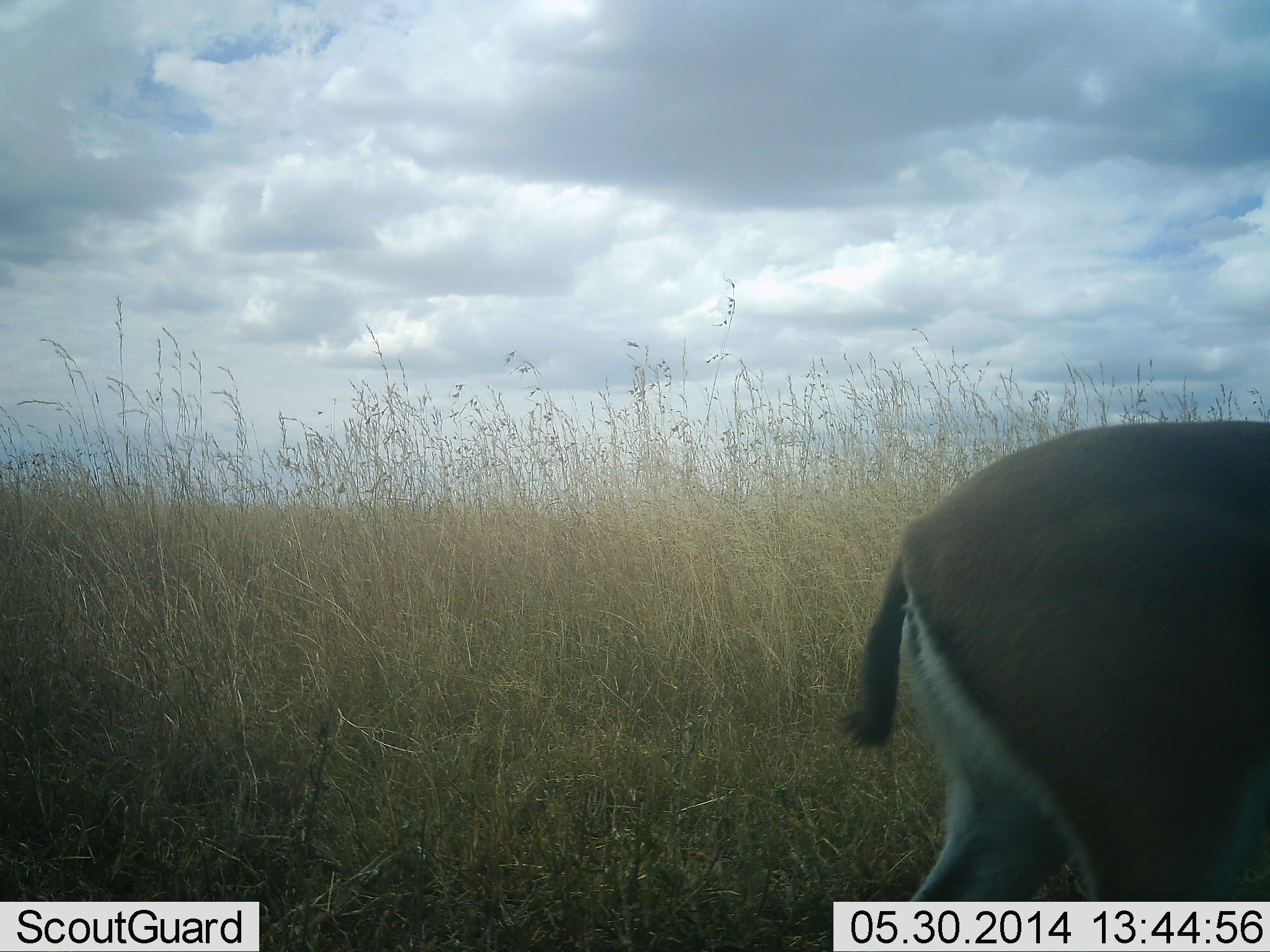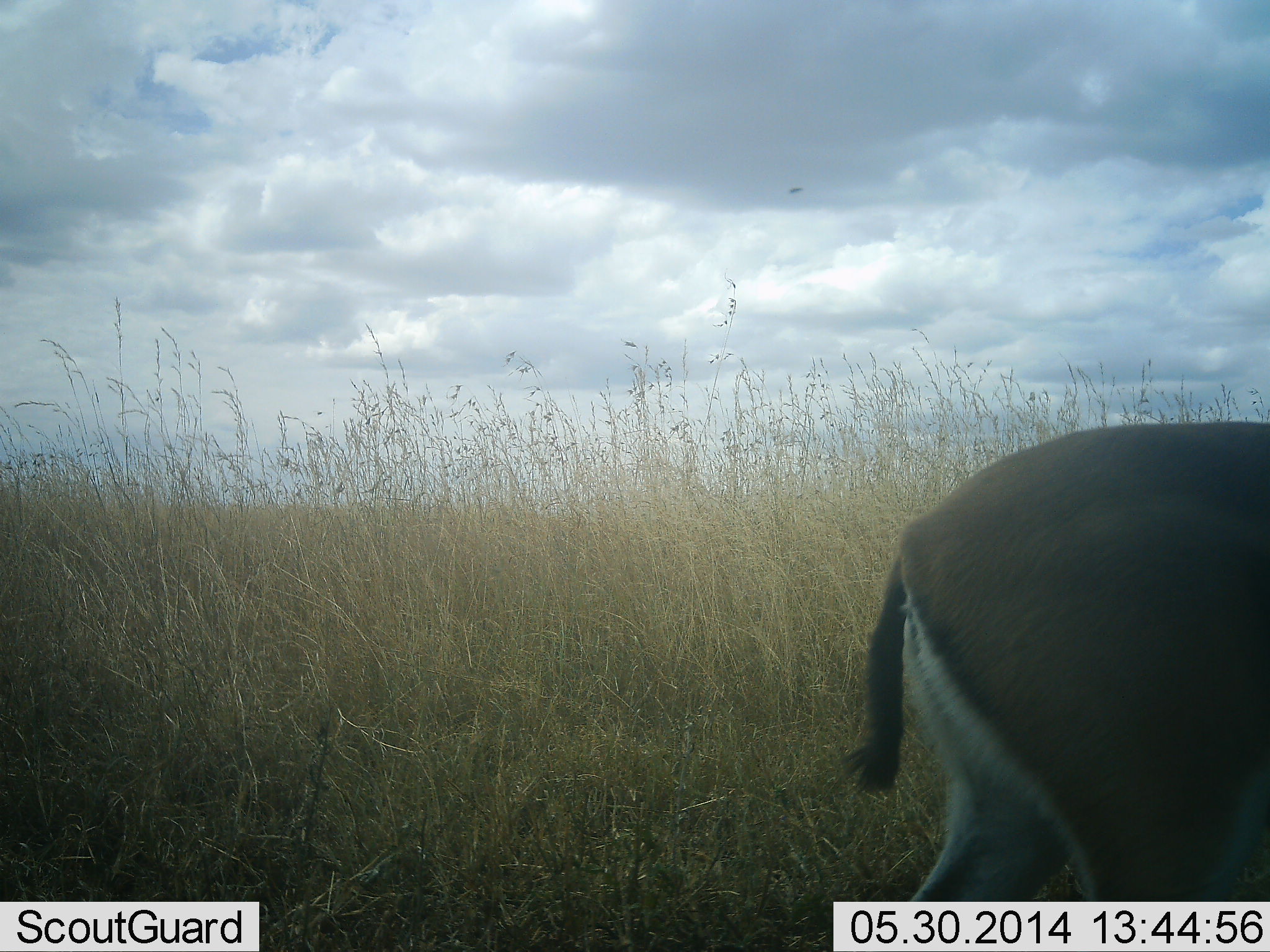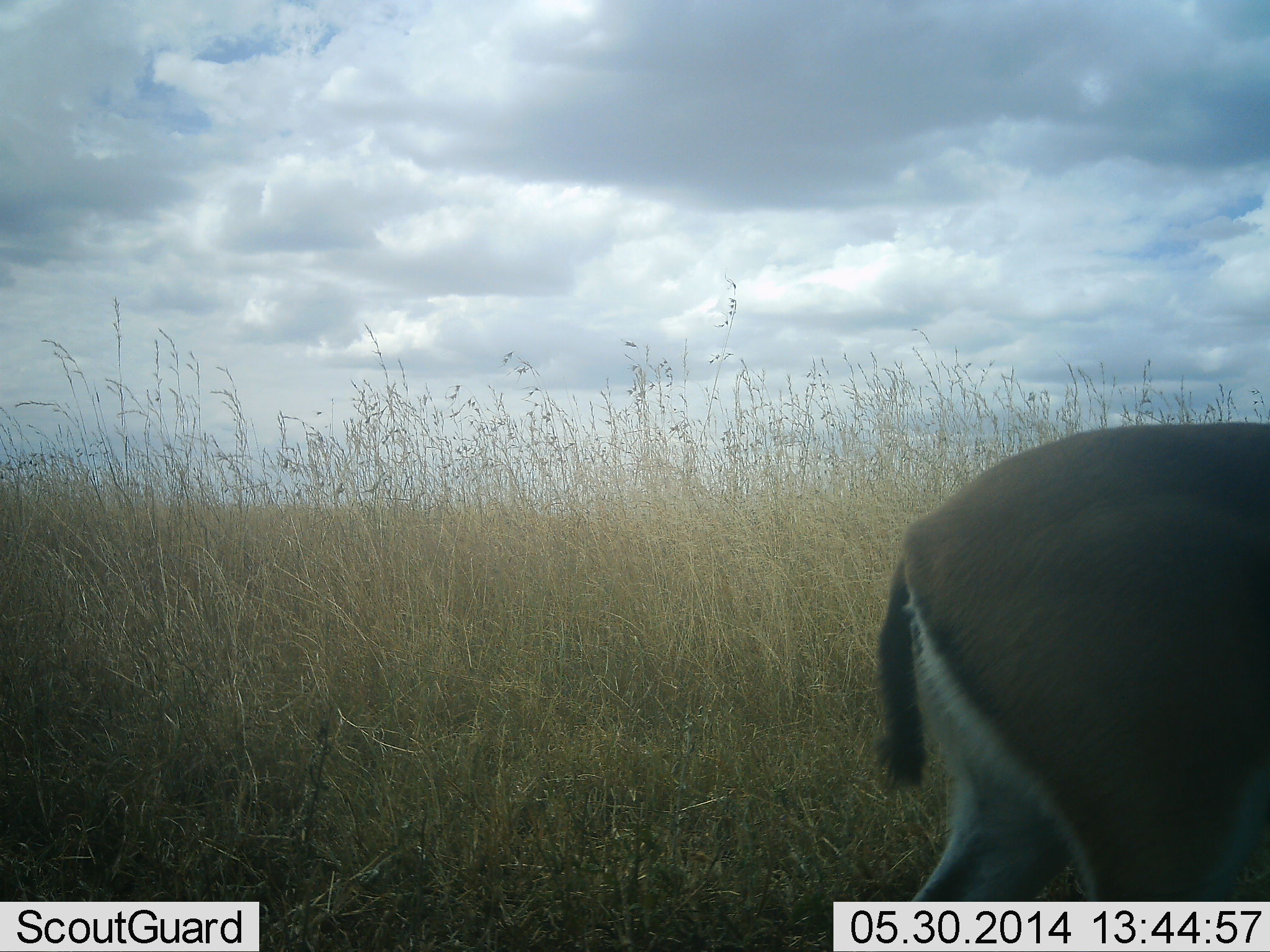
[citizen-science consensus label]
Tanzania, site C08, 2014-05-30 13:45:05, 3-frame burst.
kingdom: Animalia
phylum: Chordata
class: Mammalia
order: Artiodactyla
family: Bovidae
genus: Eudorcas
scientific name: Eudorcas thomsonii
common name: thomson's gazelle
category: gazellethomsons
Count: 1.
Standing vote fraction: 90%.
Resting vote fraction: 0%.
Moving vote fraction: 10%.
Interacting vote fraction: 0%.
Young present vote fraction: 0%.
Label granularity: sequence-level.